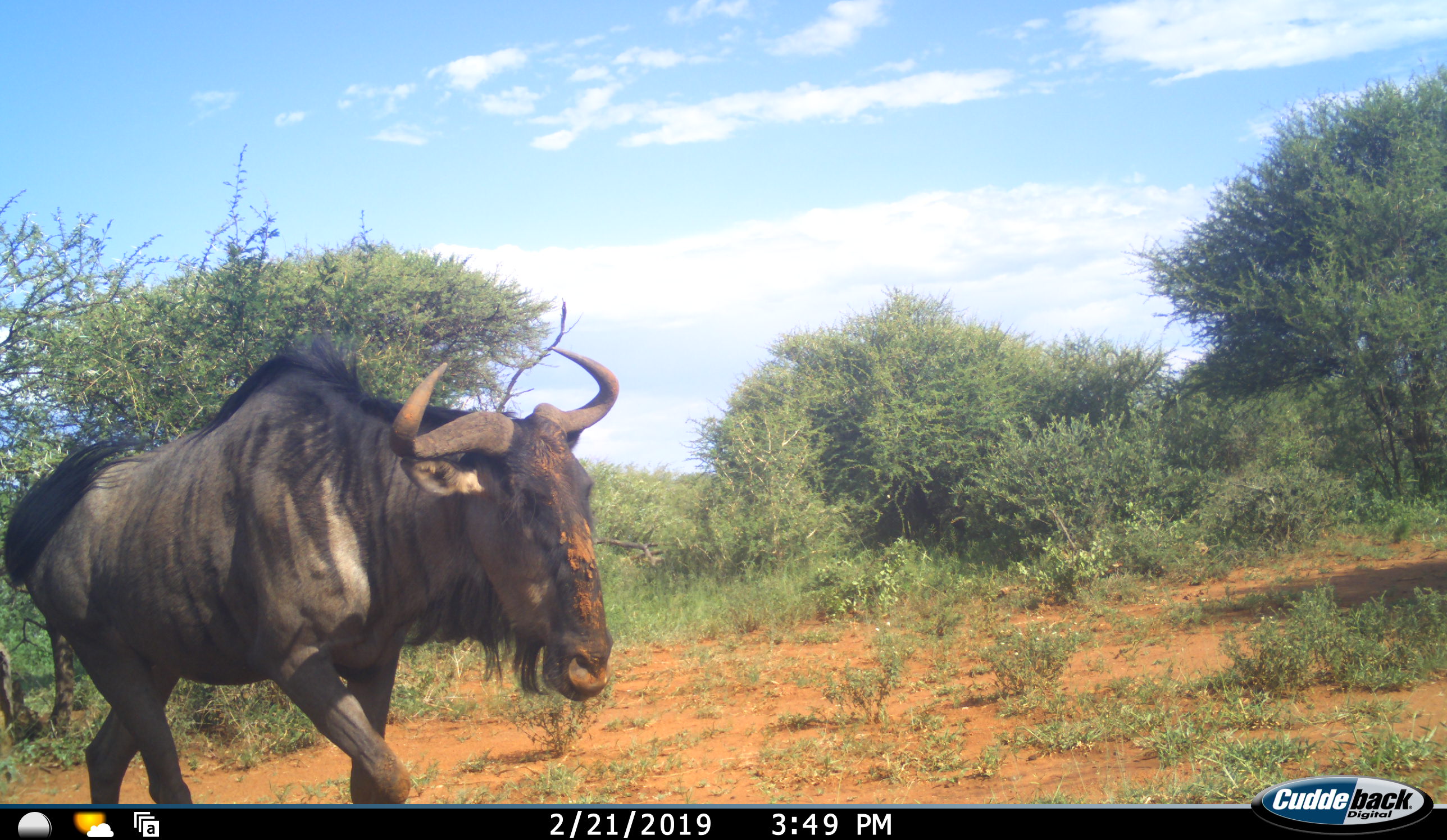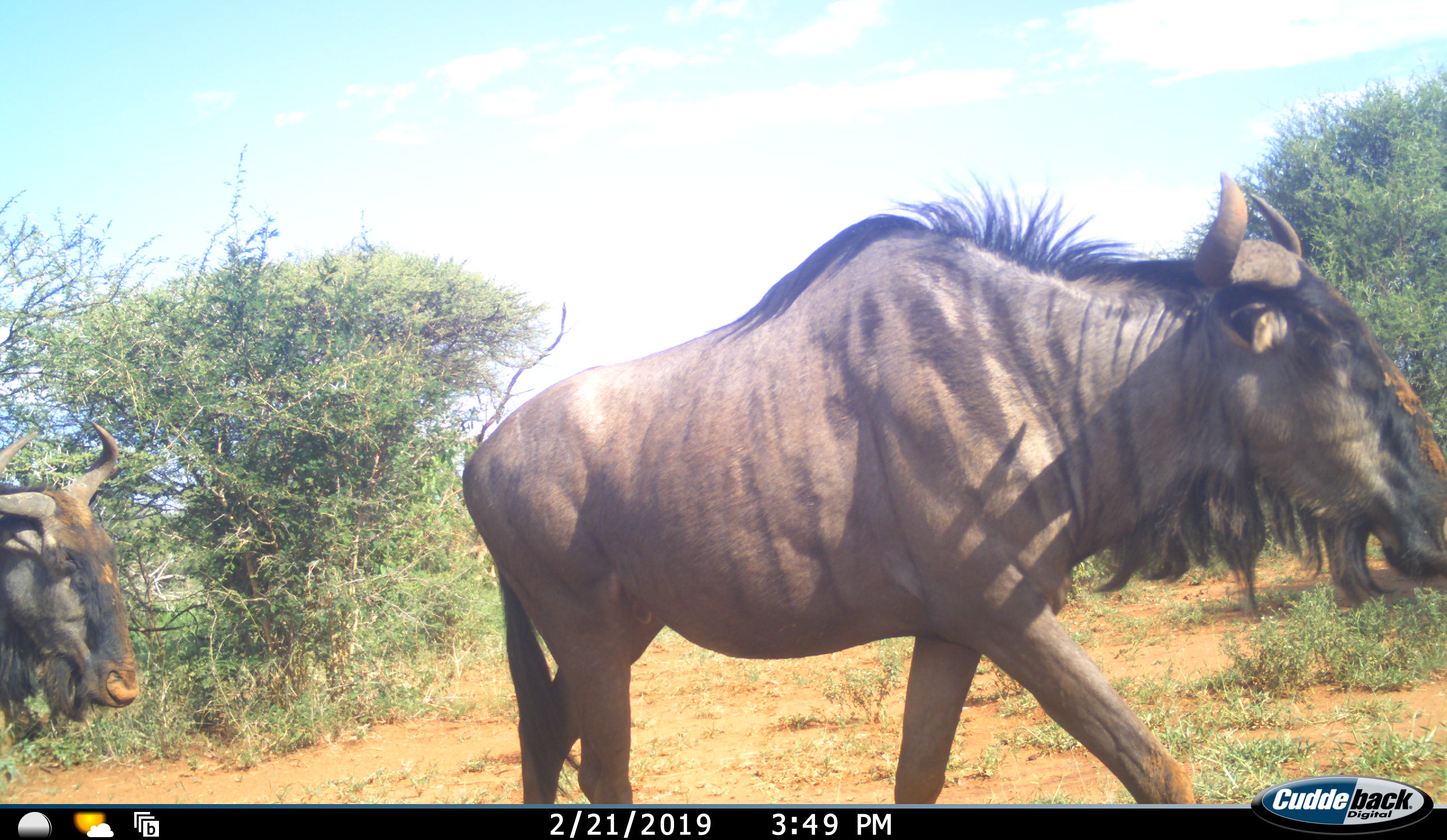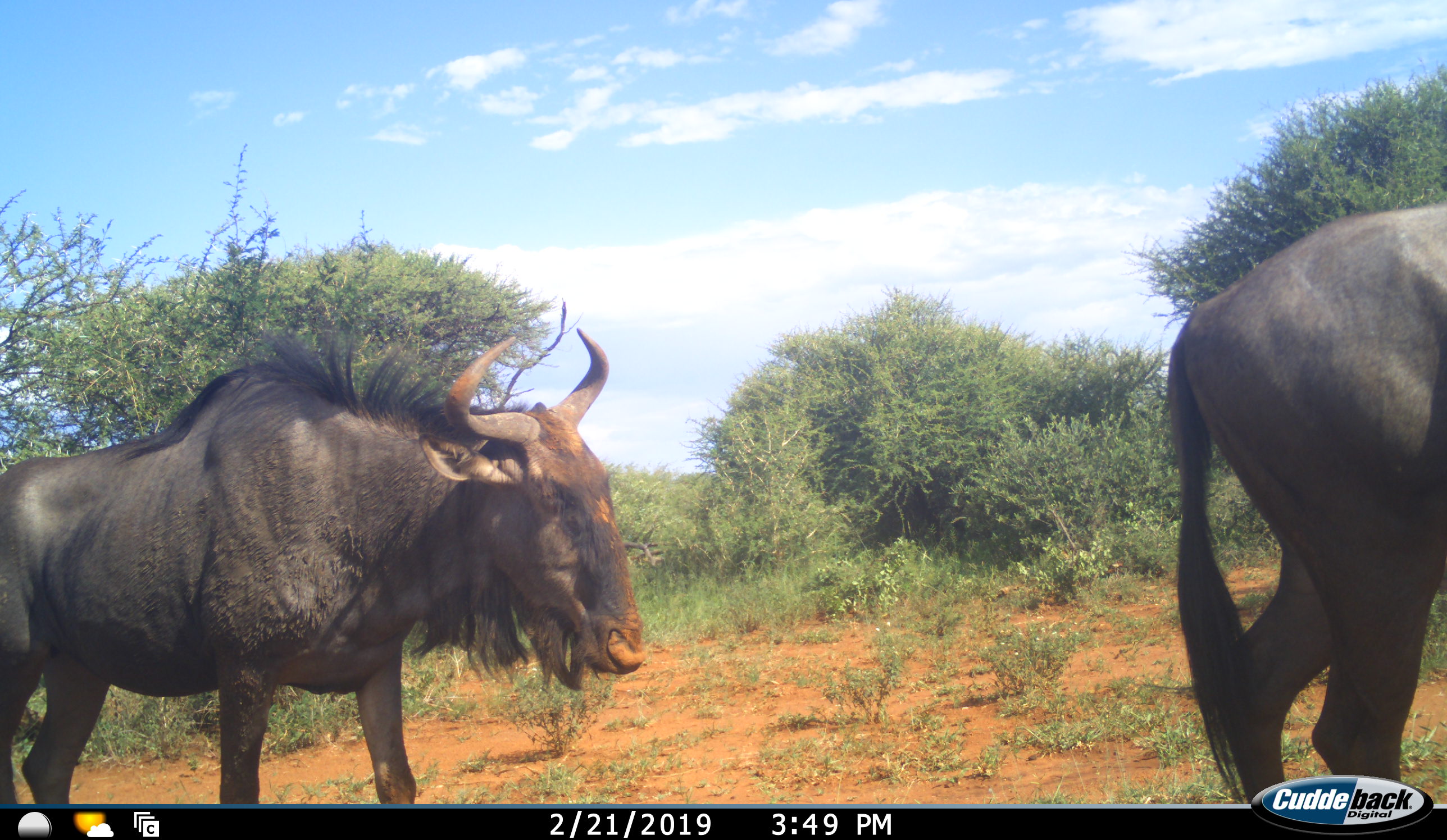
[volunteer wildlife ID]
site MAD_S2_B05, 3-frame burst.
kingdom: Animalia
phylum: Chordata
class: Mammalia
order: Artiodactyla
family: Bovidae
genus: Connochaetes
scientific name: Connochaetes taurinus taurinus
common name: blue wildebeest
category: wildebeestblue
Wildebeestblue (blue wildebeest) (Connochaetes taurinus taurinus), count 2. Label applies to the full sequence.